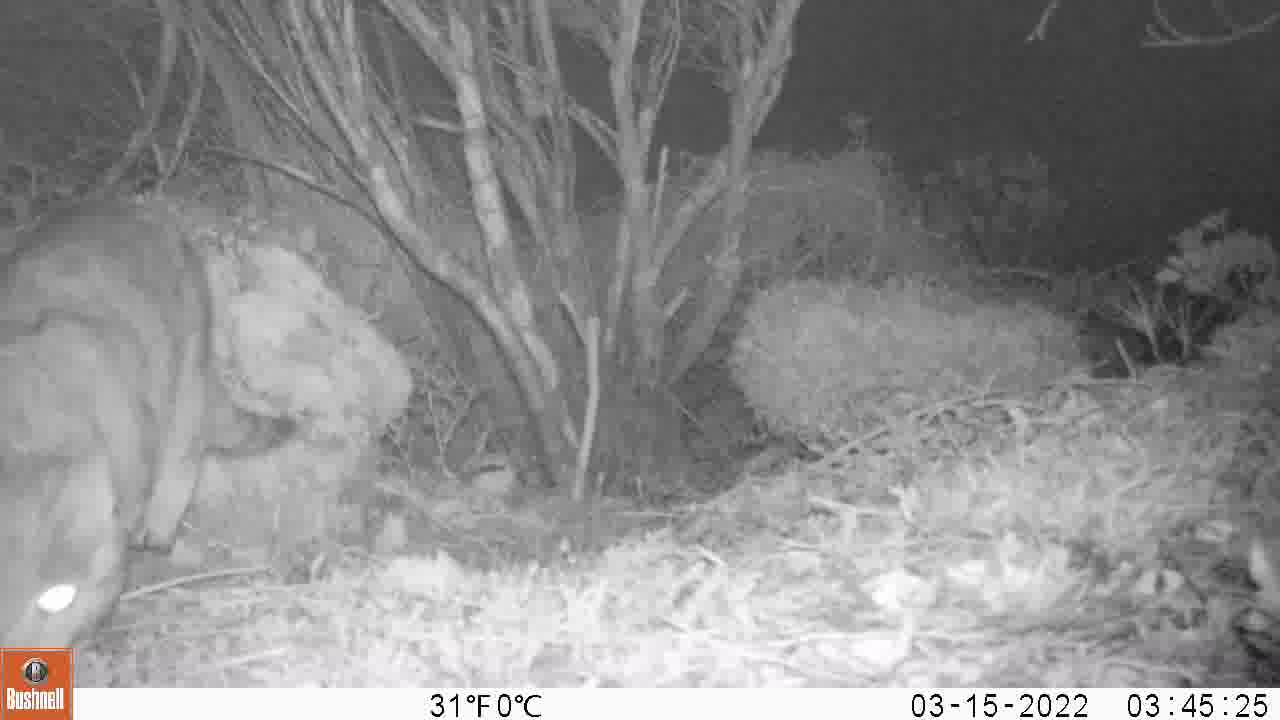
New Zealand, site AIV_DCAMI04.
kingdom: Animalia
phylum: Chordata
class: Mammalia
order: Carnivora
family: Felidae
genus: Felis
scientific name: Felis catus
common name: domestic cat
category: cat